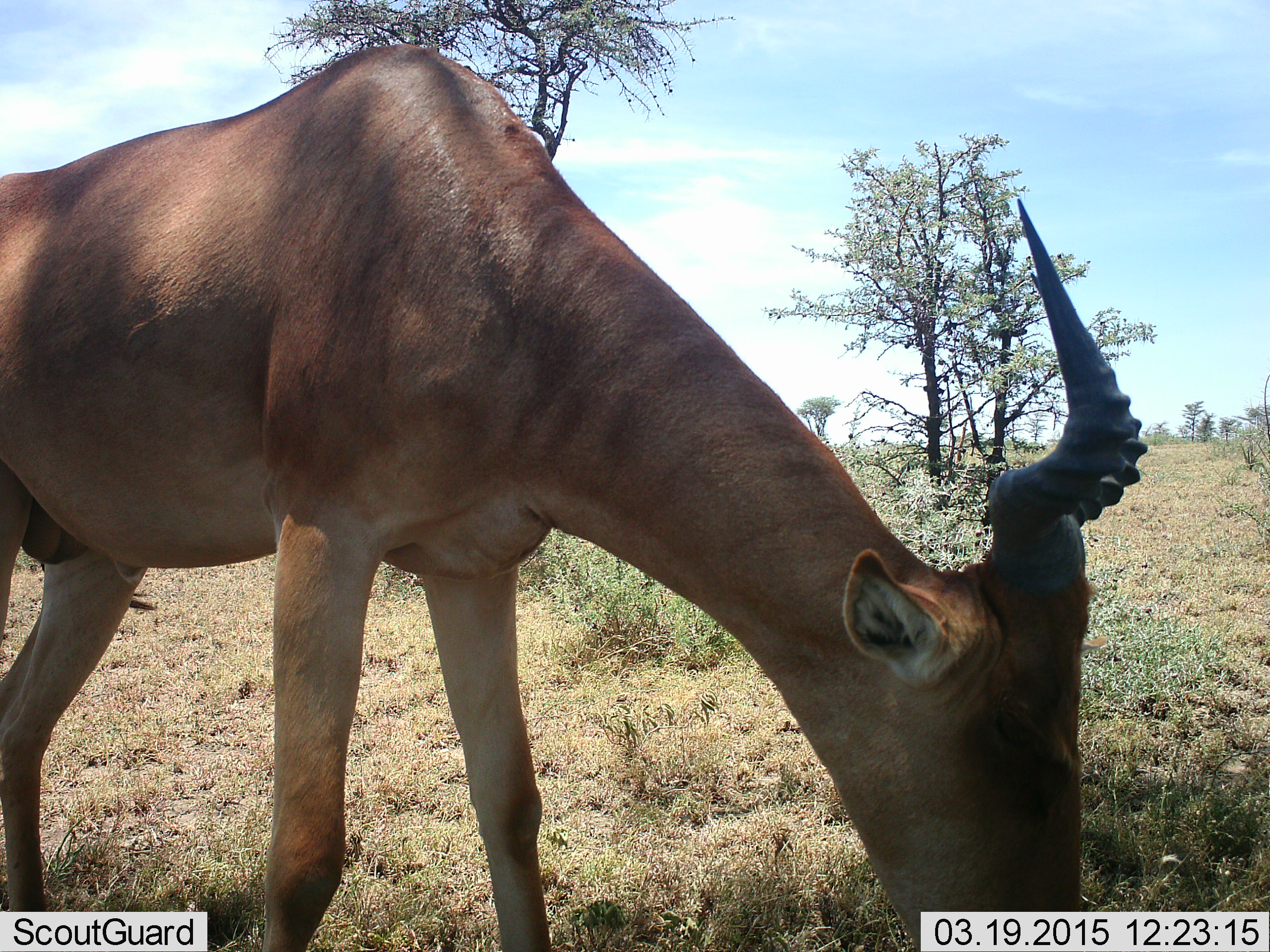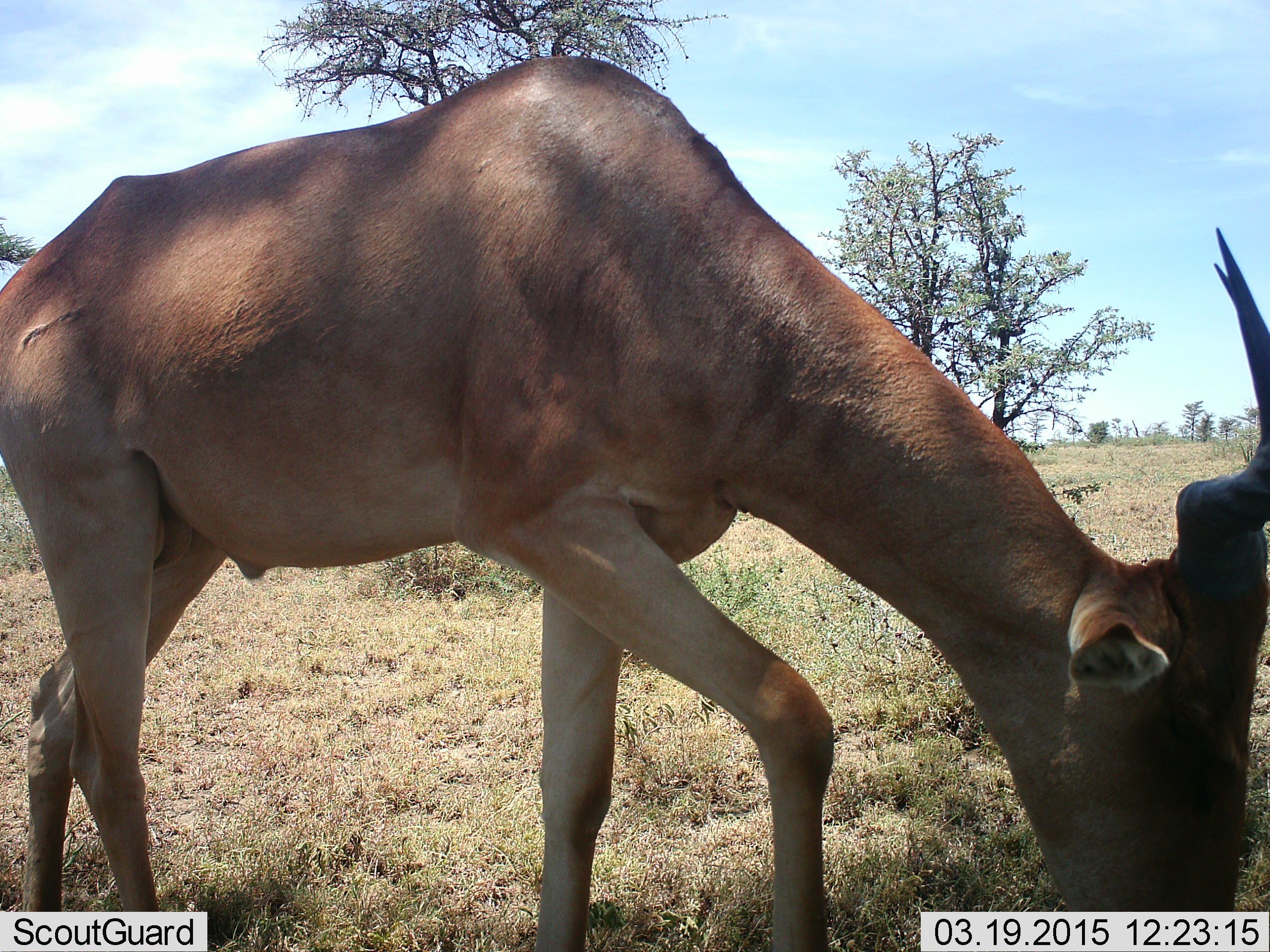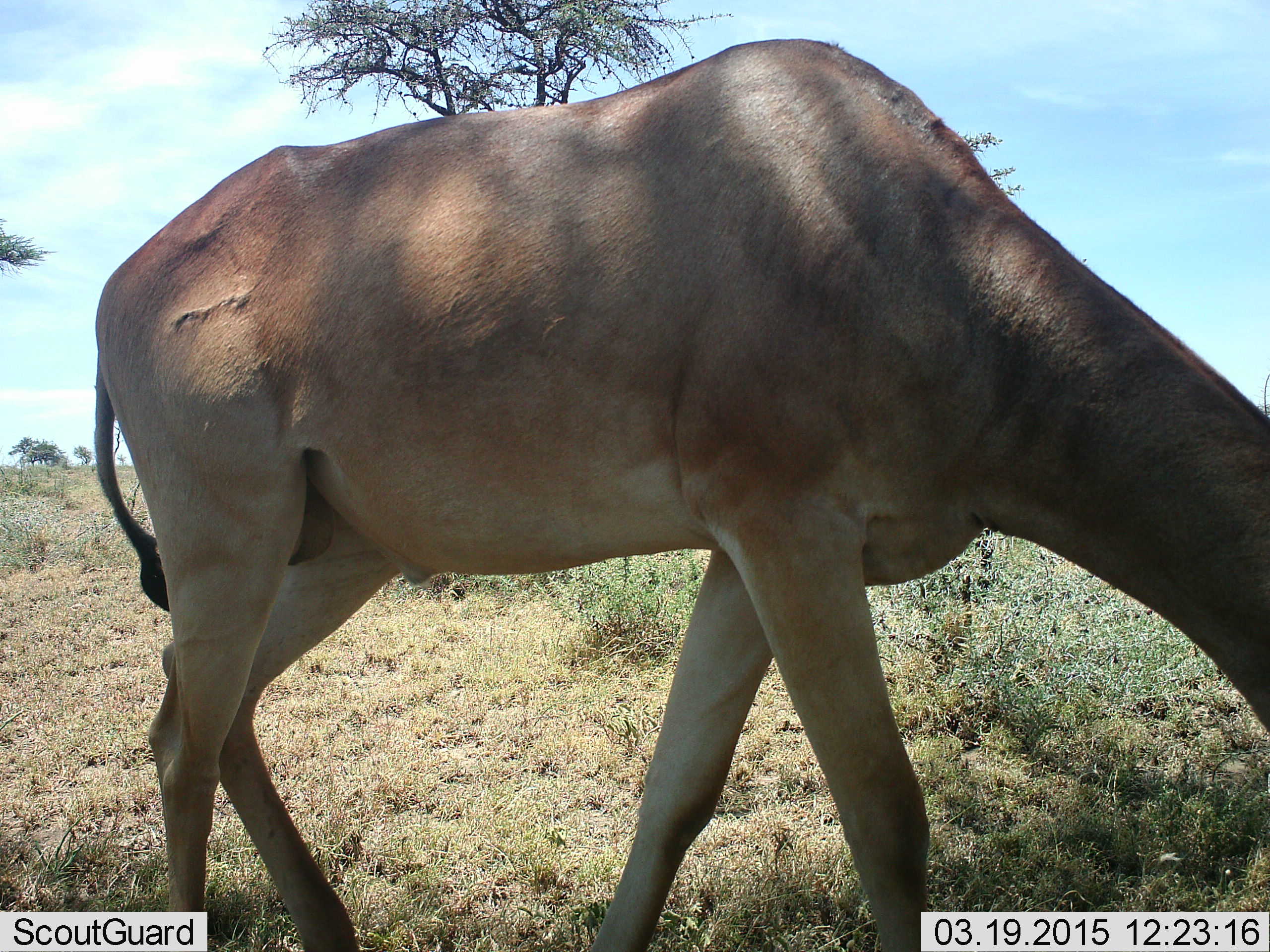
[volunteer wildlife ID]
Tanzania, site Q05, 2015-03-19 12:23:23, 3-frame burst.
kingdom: Animalia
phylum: Chordata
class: Mammalia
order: Artiodactyla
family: Bovidae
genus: Alcelaphus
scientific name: Alcelaphus buselaphus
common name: hartebeest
Hartebeest (Alcelaphus buselaphus), count 1. Behavior (volunteer vote fractions): standing 20%, resting 0%, moving 40%, interacting 0%. Young present (vote fraction): 0%. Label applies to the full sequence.